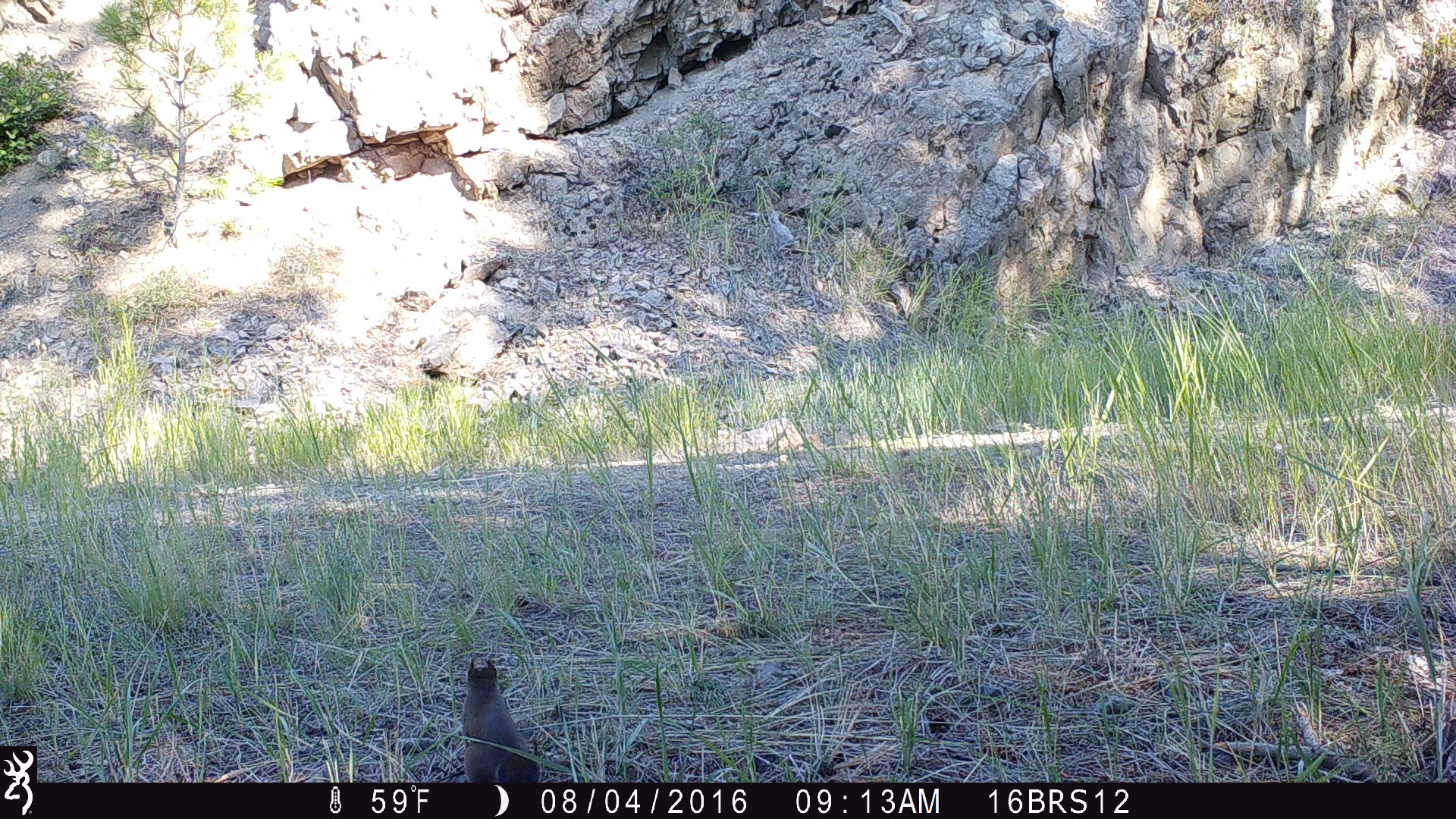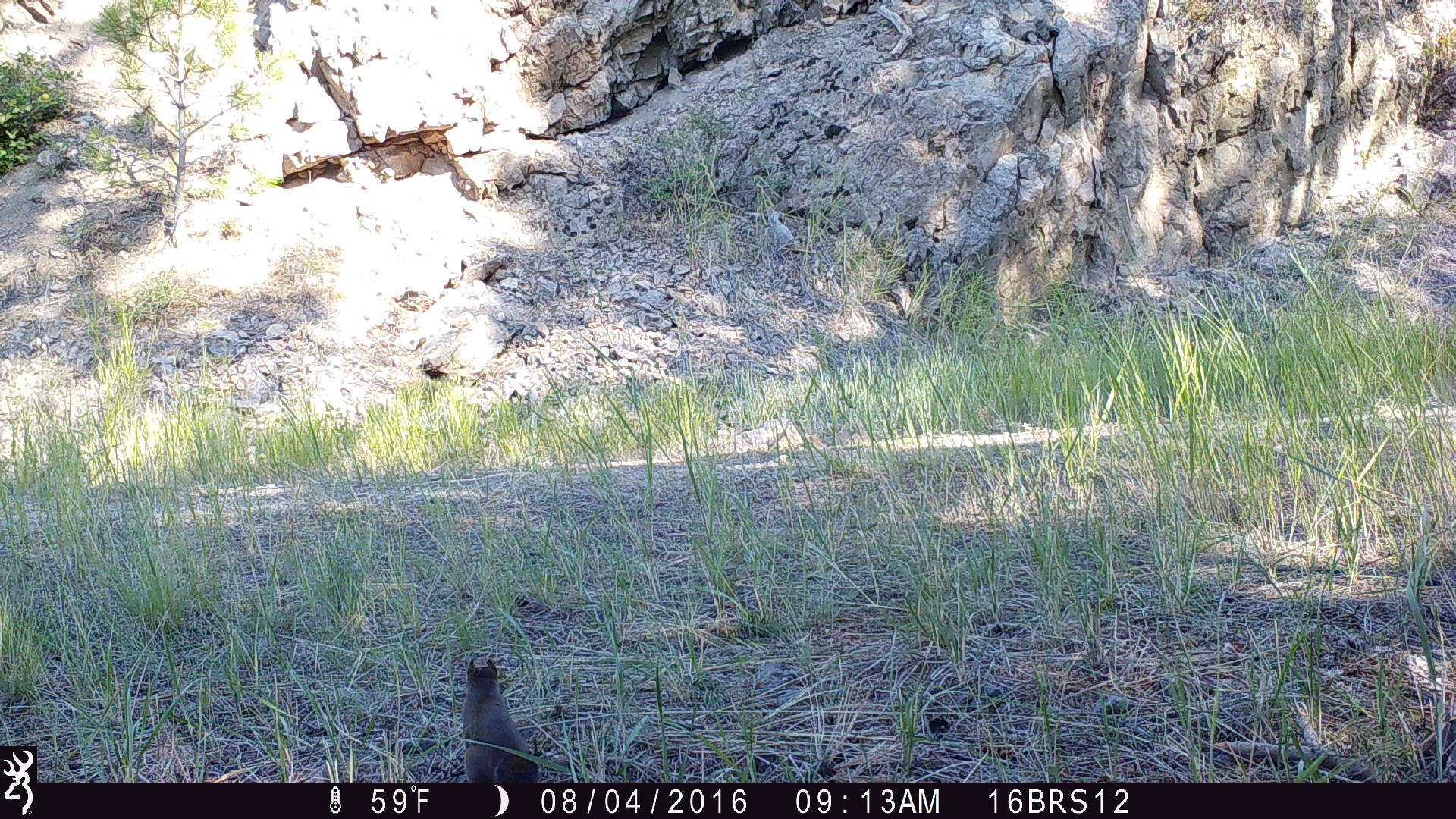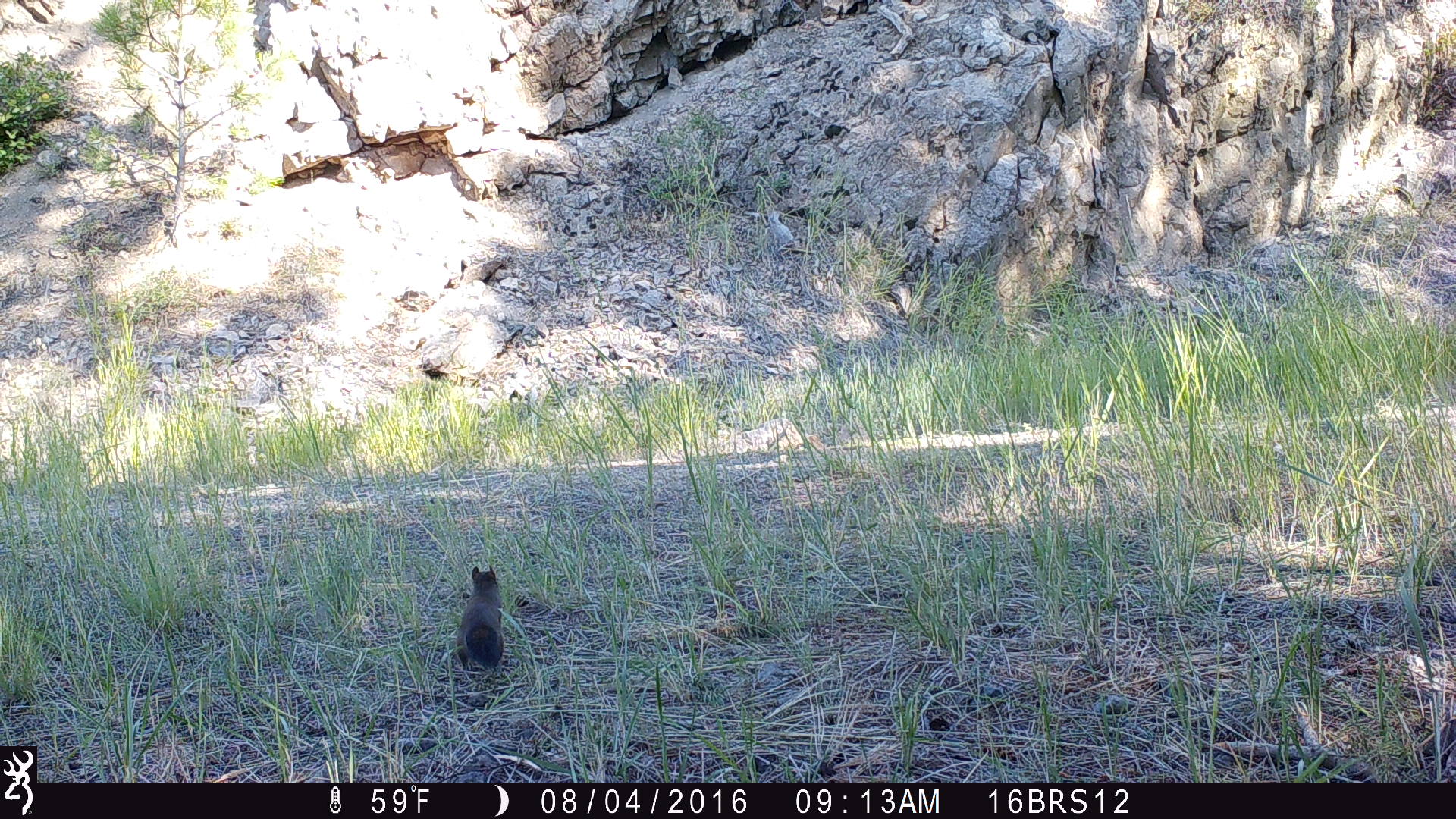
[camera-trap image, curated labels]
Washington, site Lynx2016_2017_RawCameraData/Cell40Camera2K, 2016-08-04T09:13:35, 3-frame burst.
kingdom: Animalia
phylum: Chordata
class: Mammalia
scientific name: Mammalia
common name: small mammal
Small mammal (Mammalia). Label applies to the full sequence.